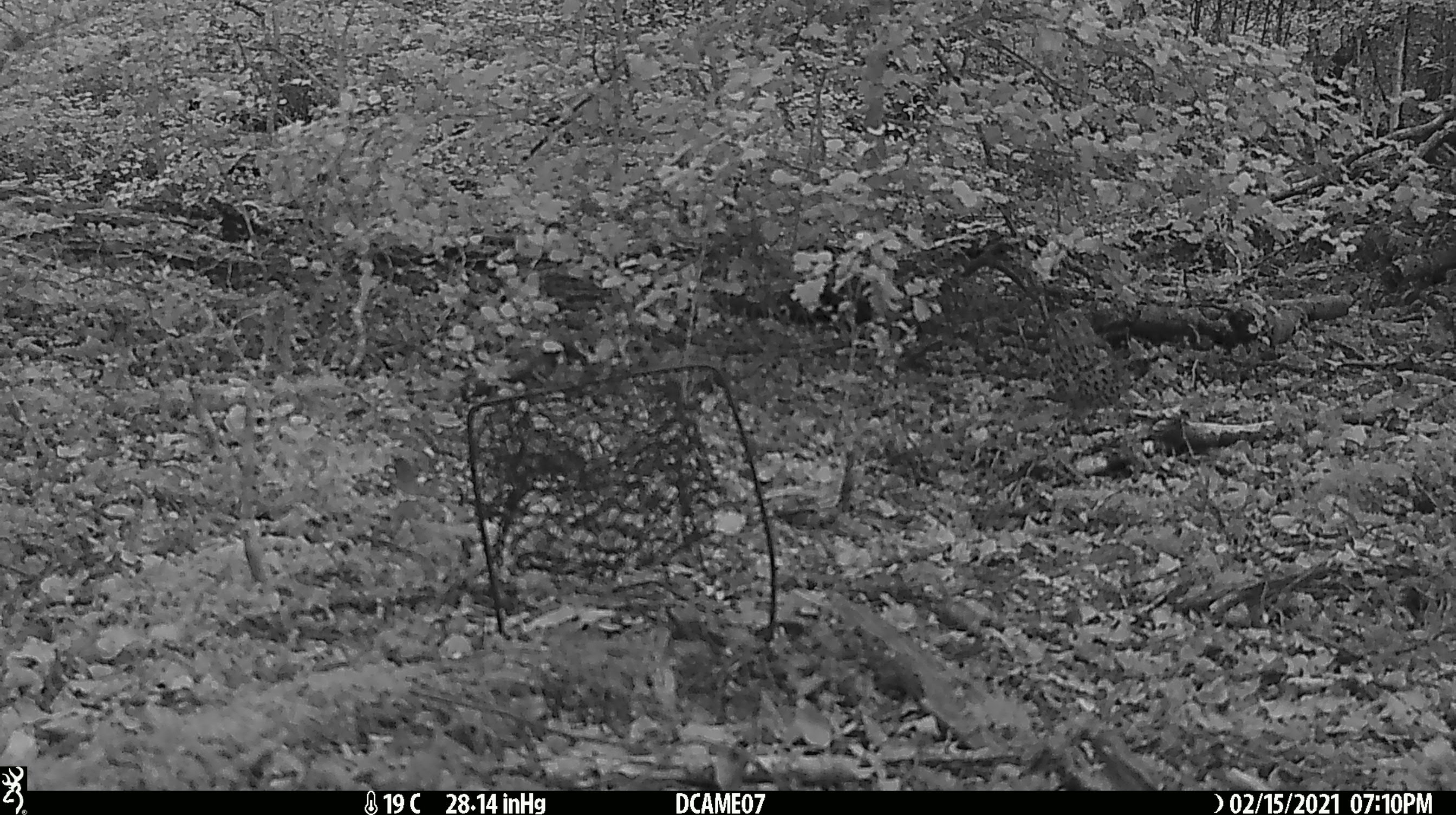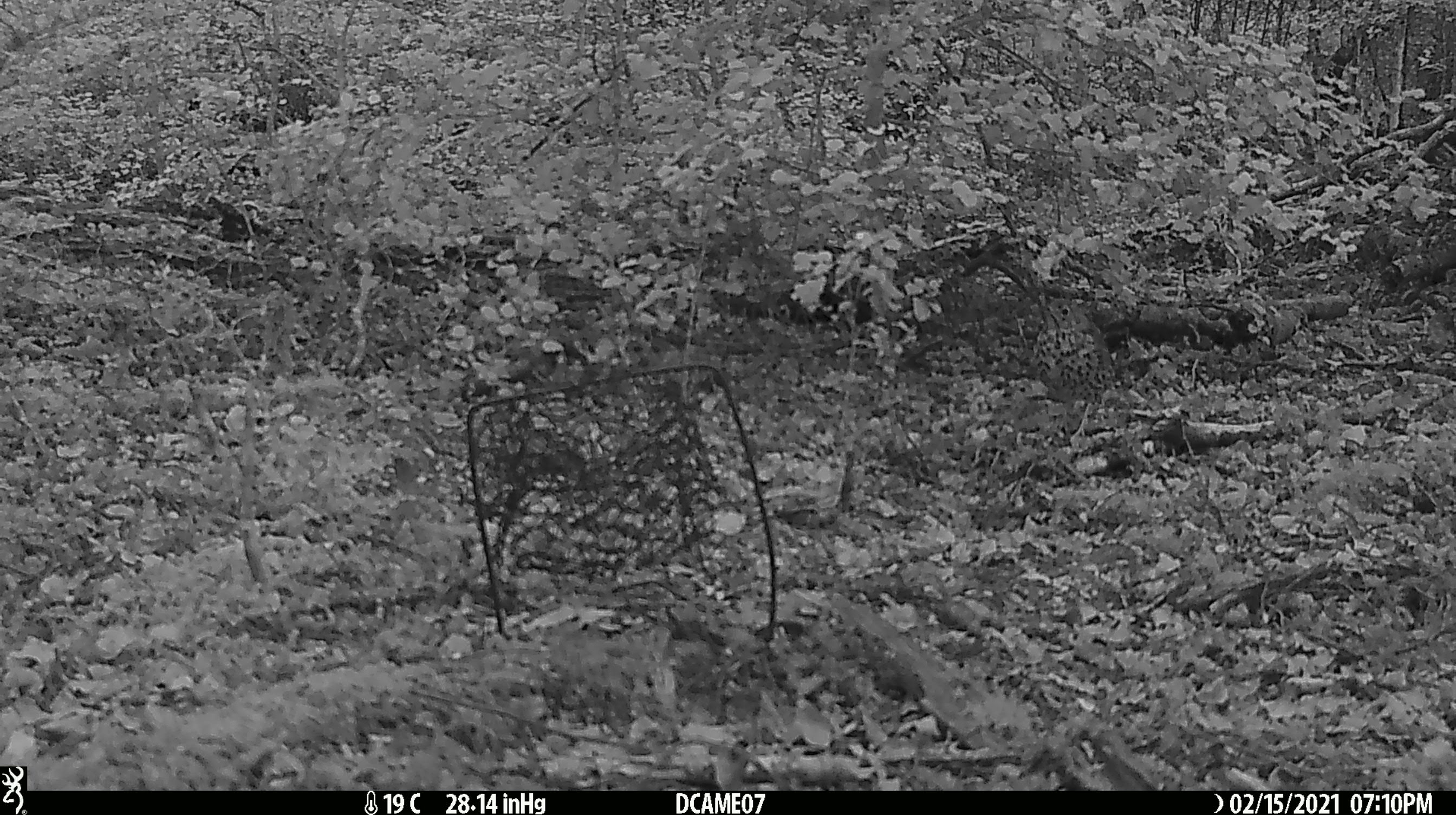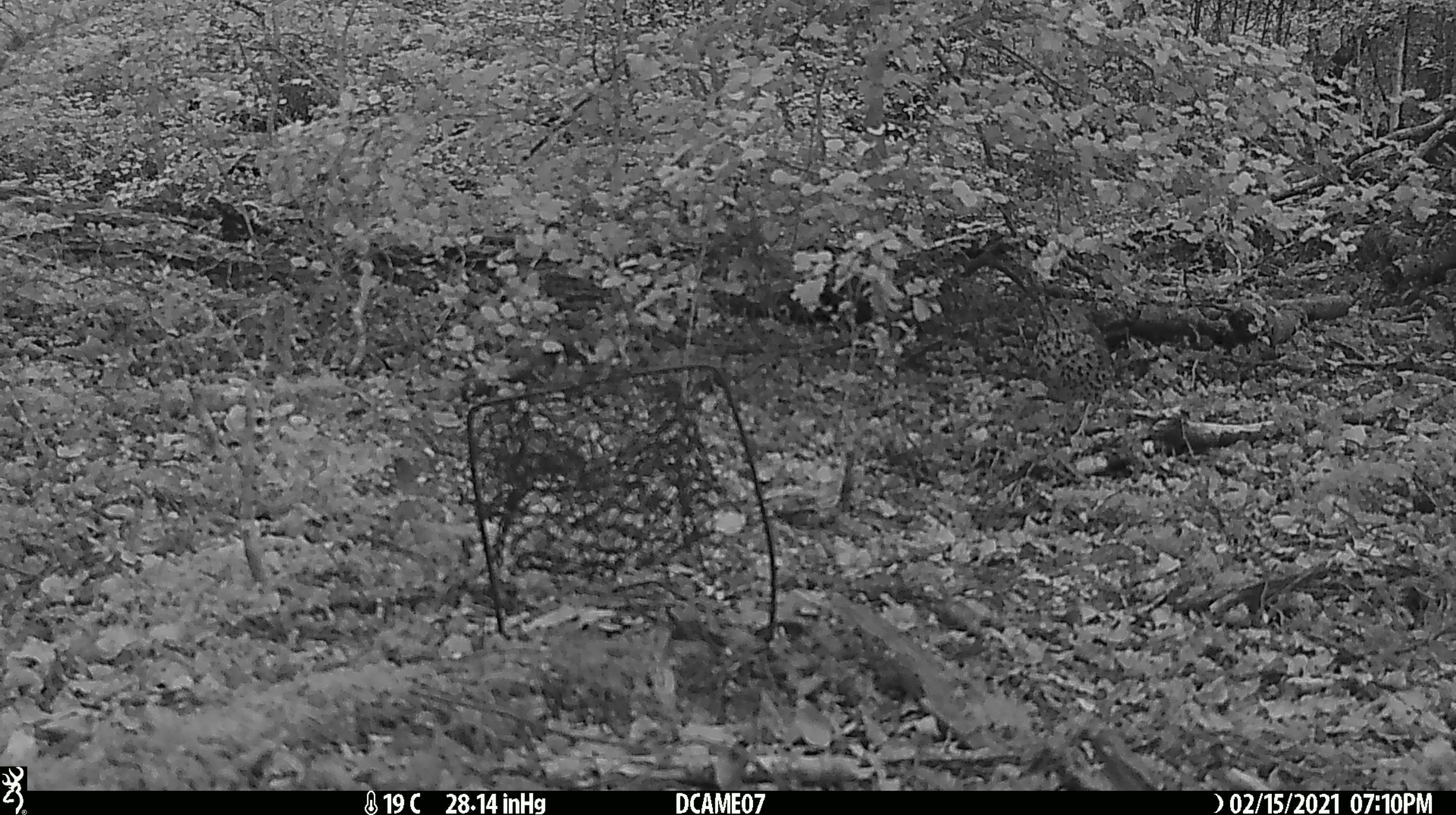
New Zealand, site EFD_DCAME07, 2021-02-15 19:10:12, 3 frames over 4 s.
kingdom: Animalia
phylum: Chordata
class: Aves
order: Passeriformes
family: Turdidae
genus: Turdus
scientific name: Turdus philomelos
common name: song thrush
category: thrush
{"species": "thrush (song thrush) (Turdus philomelos)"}